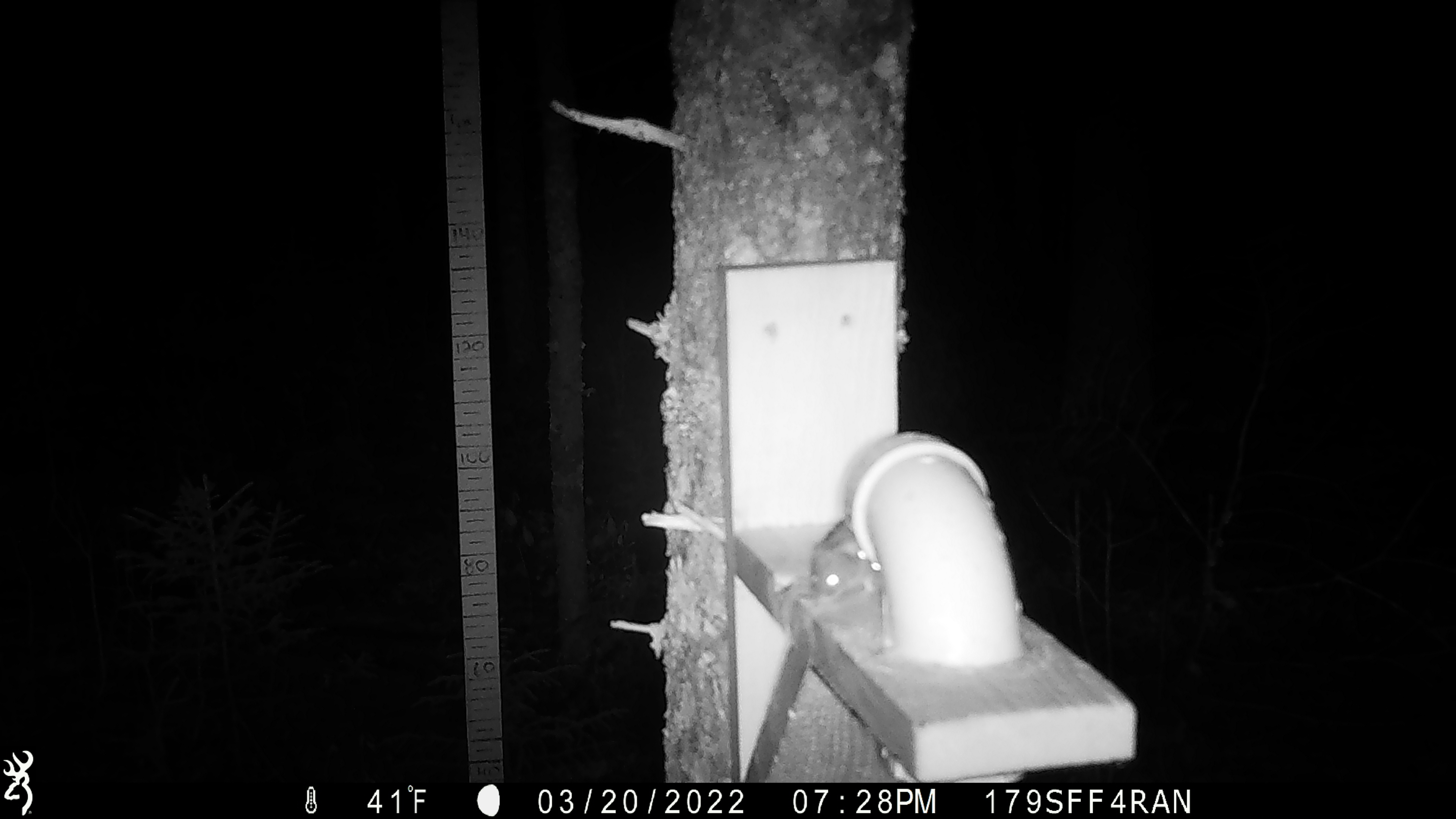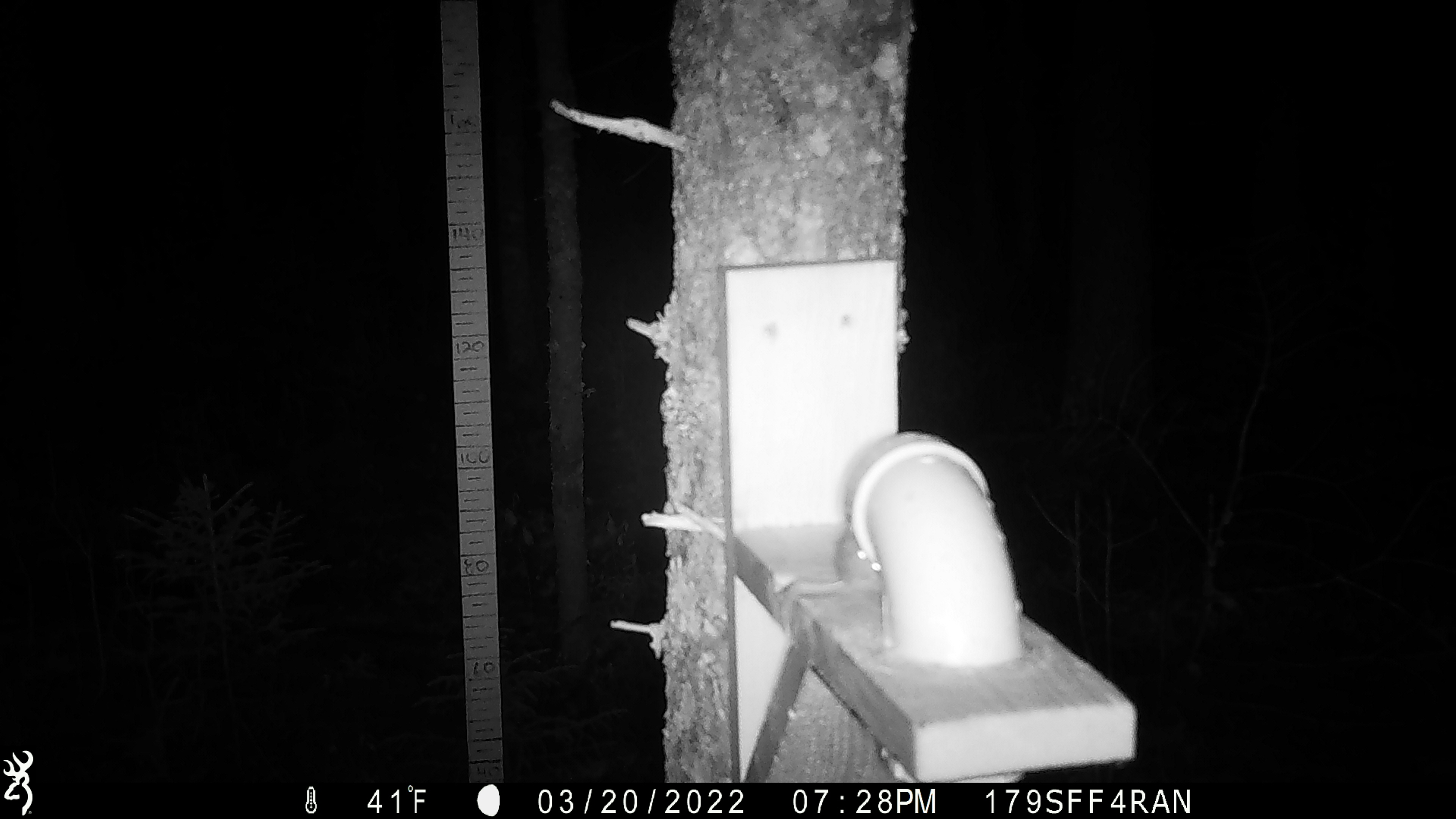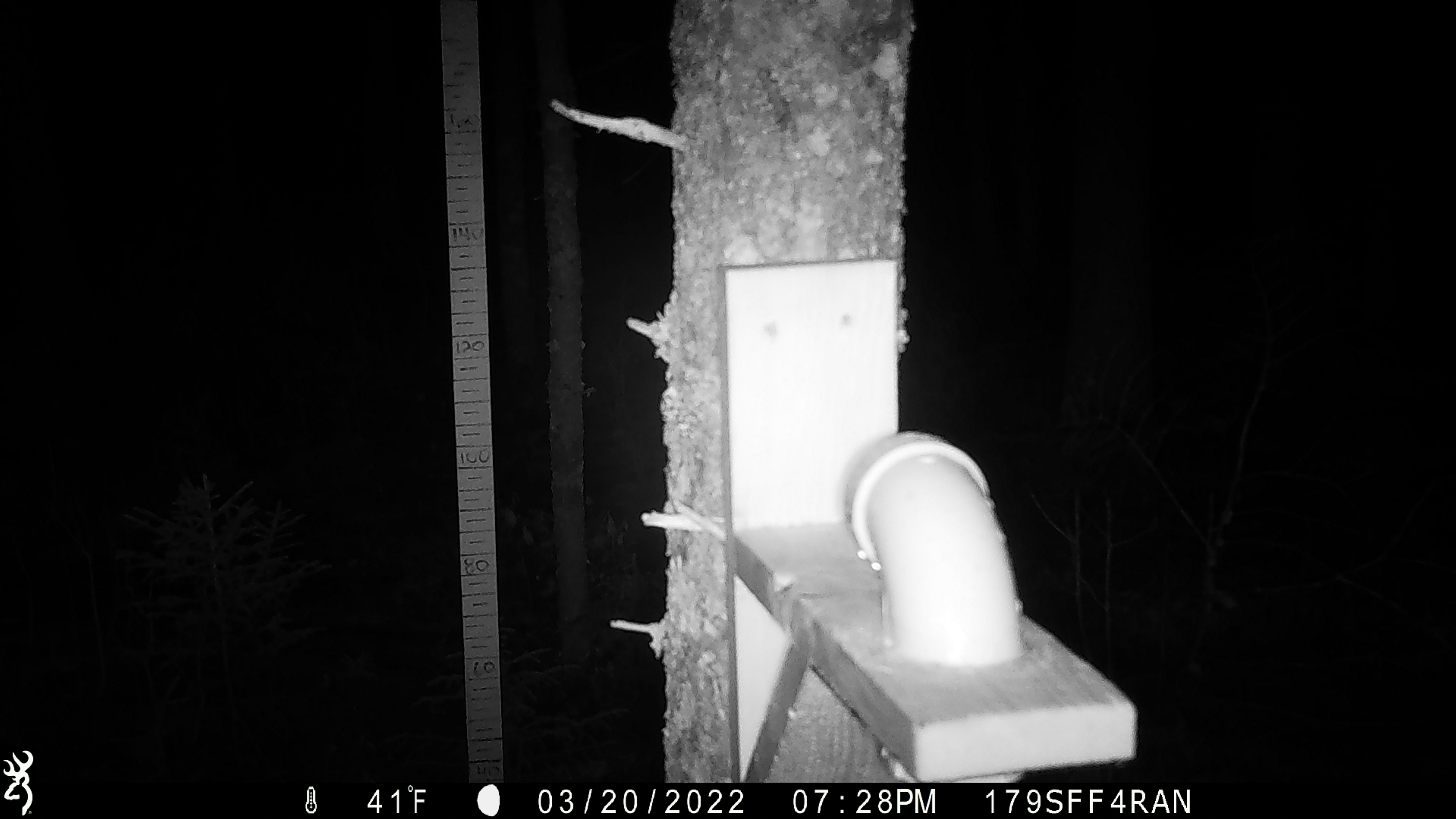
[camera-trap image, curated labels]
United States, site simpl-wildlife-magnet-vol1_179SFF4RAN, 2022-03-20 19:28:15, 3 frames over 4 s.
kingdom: Animalia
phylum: Chordata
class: Mammalia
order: Rodentia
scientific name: Rodentia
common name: mouse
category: mouse sp.